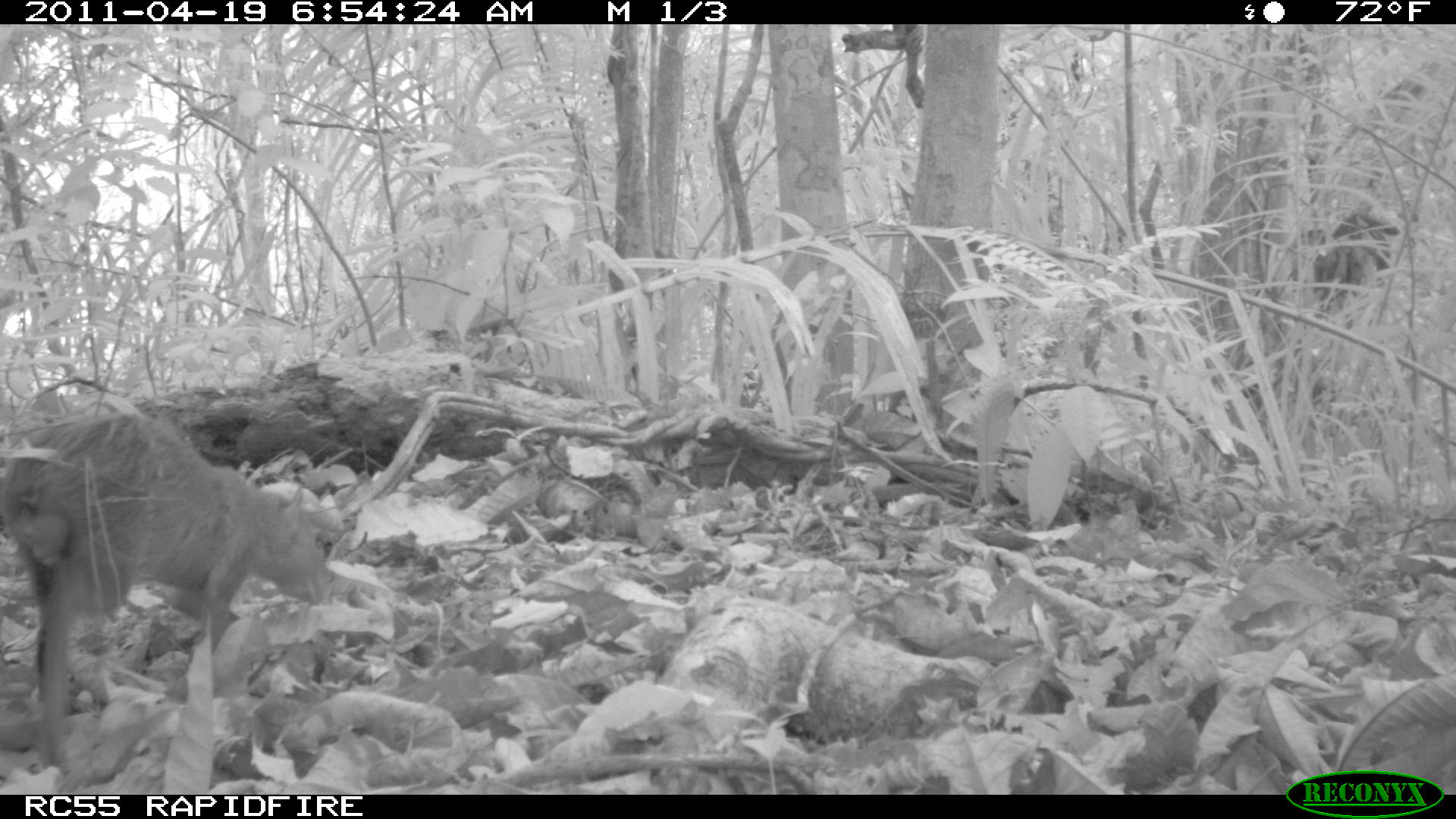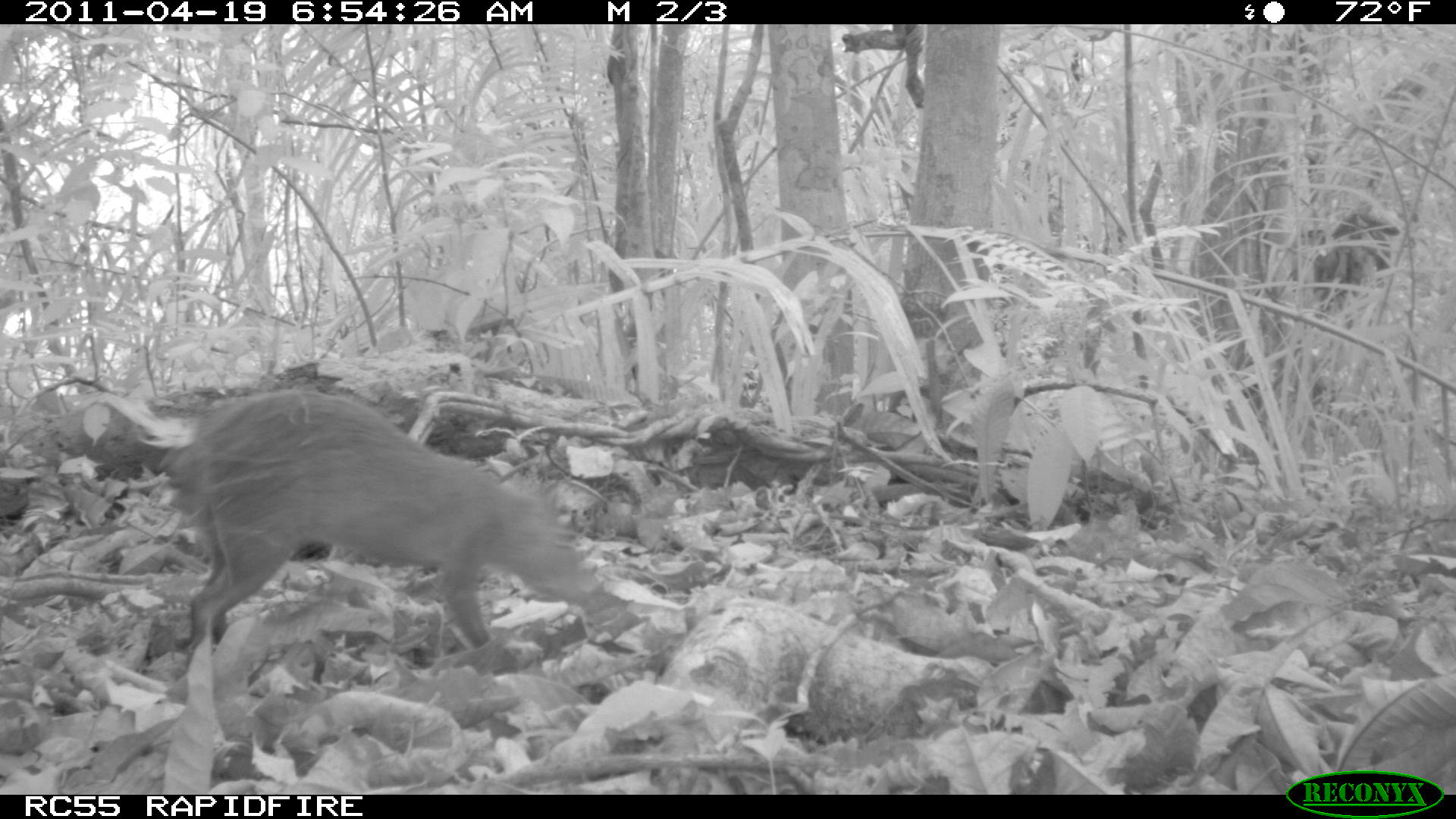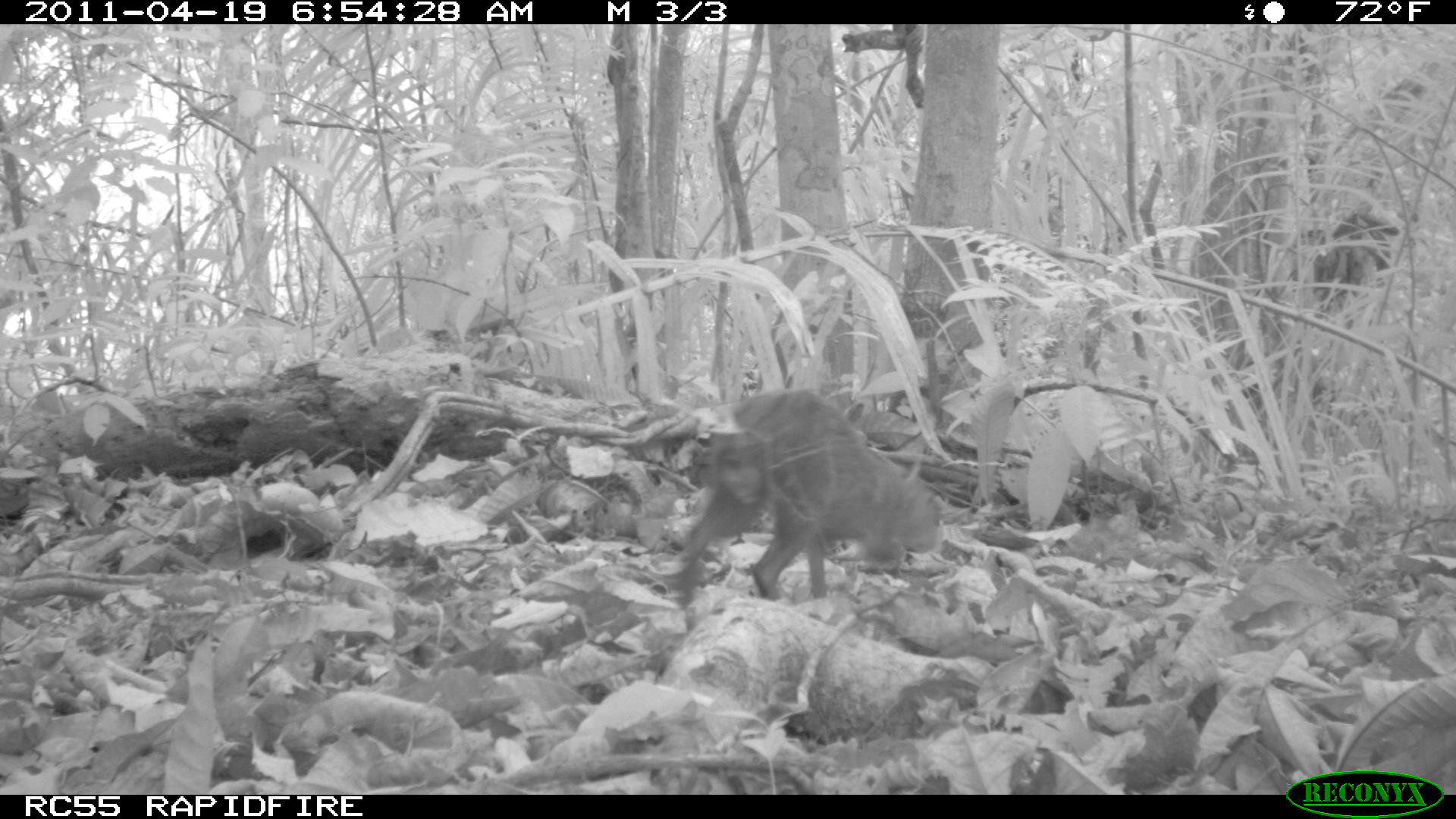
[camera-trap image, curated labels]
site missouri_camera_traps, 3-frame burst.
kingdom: Animalia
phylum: Chordata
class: Mammalia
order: Rodentia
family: Dasyproctidae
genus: Dasyprocta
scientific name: Dasyprocta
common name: agouti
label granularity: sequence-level